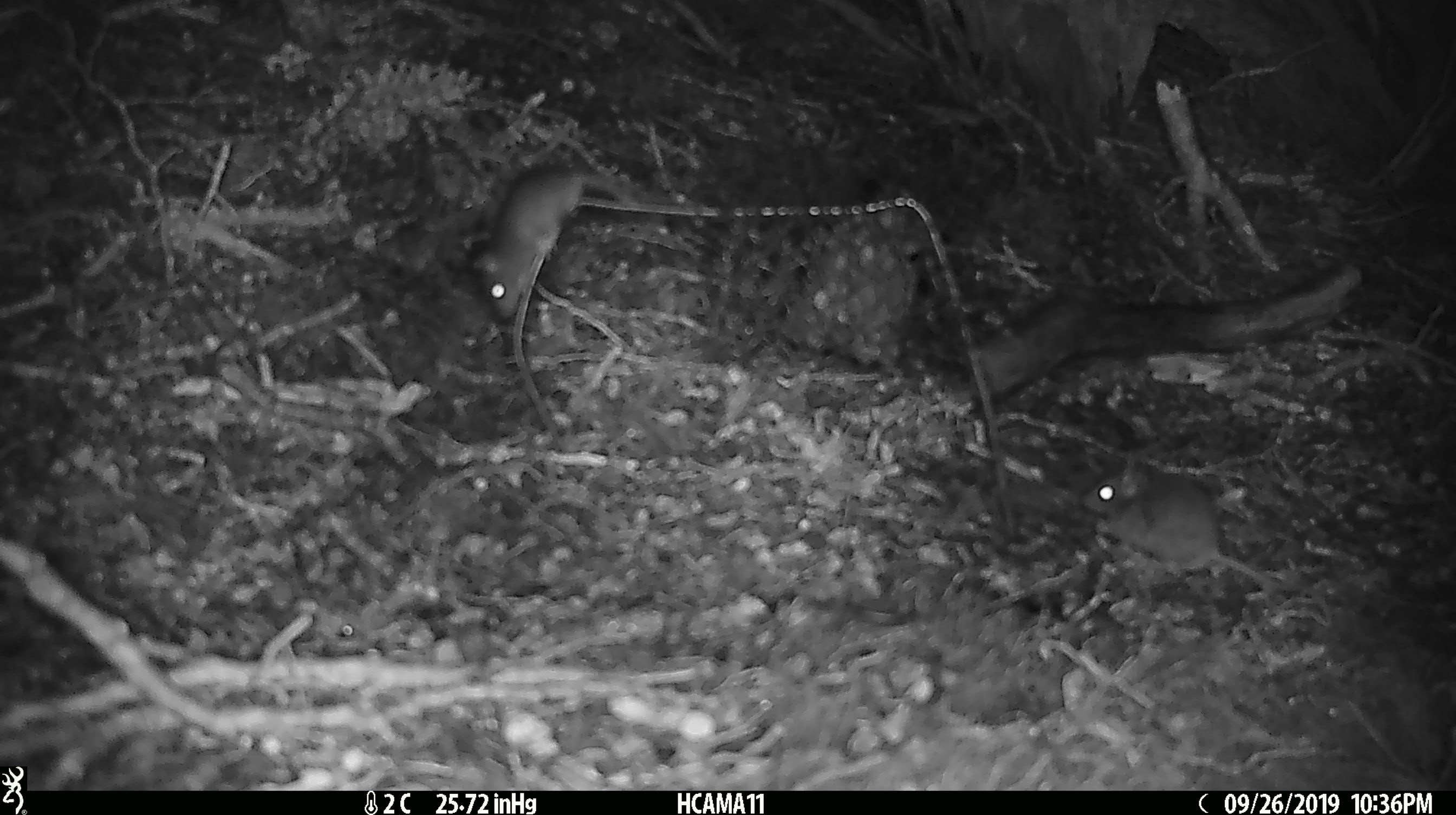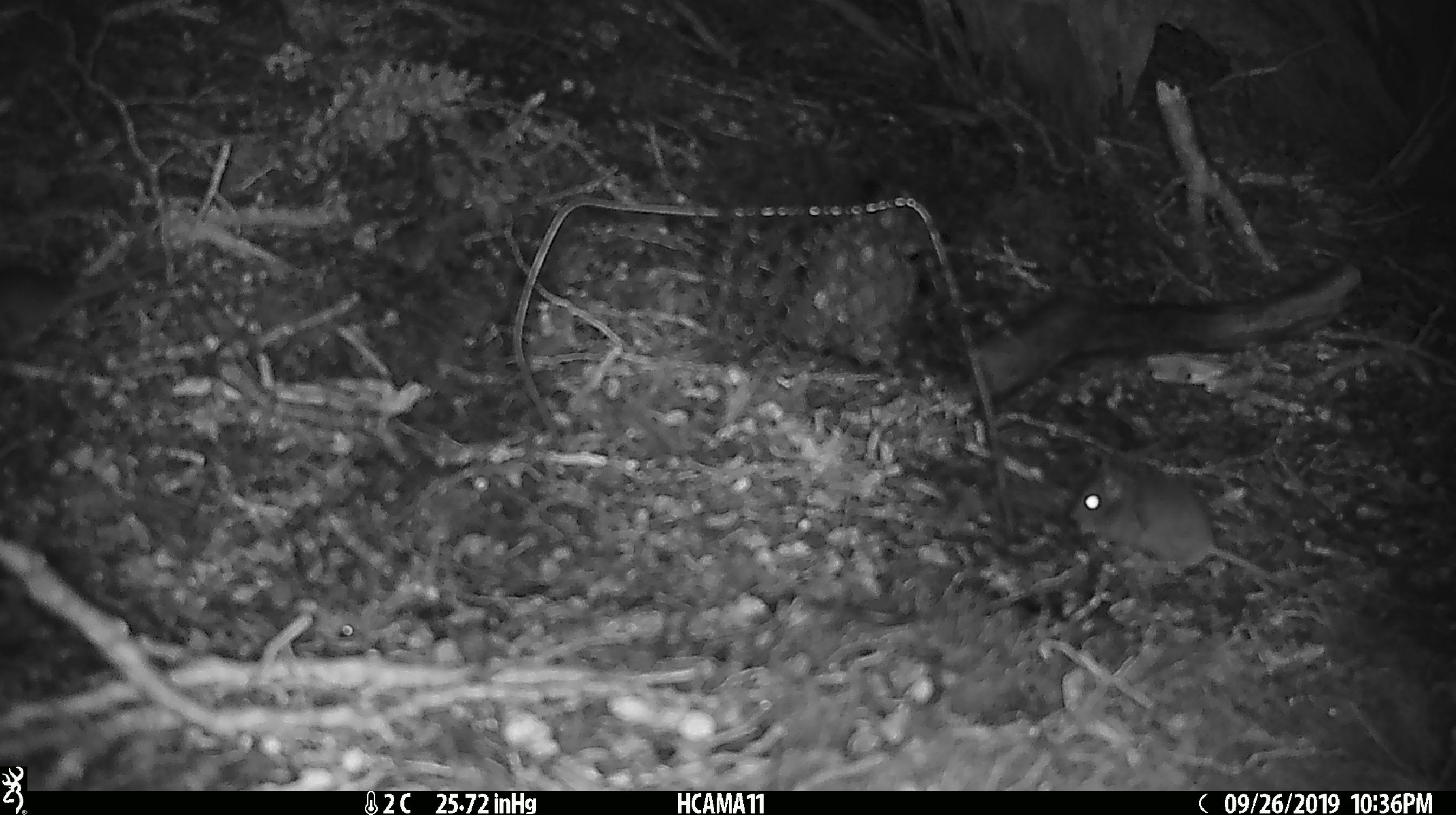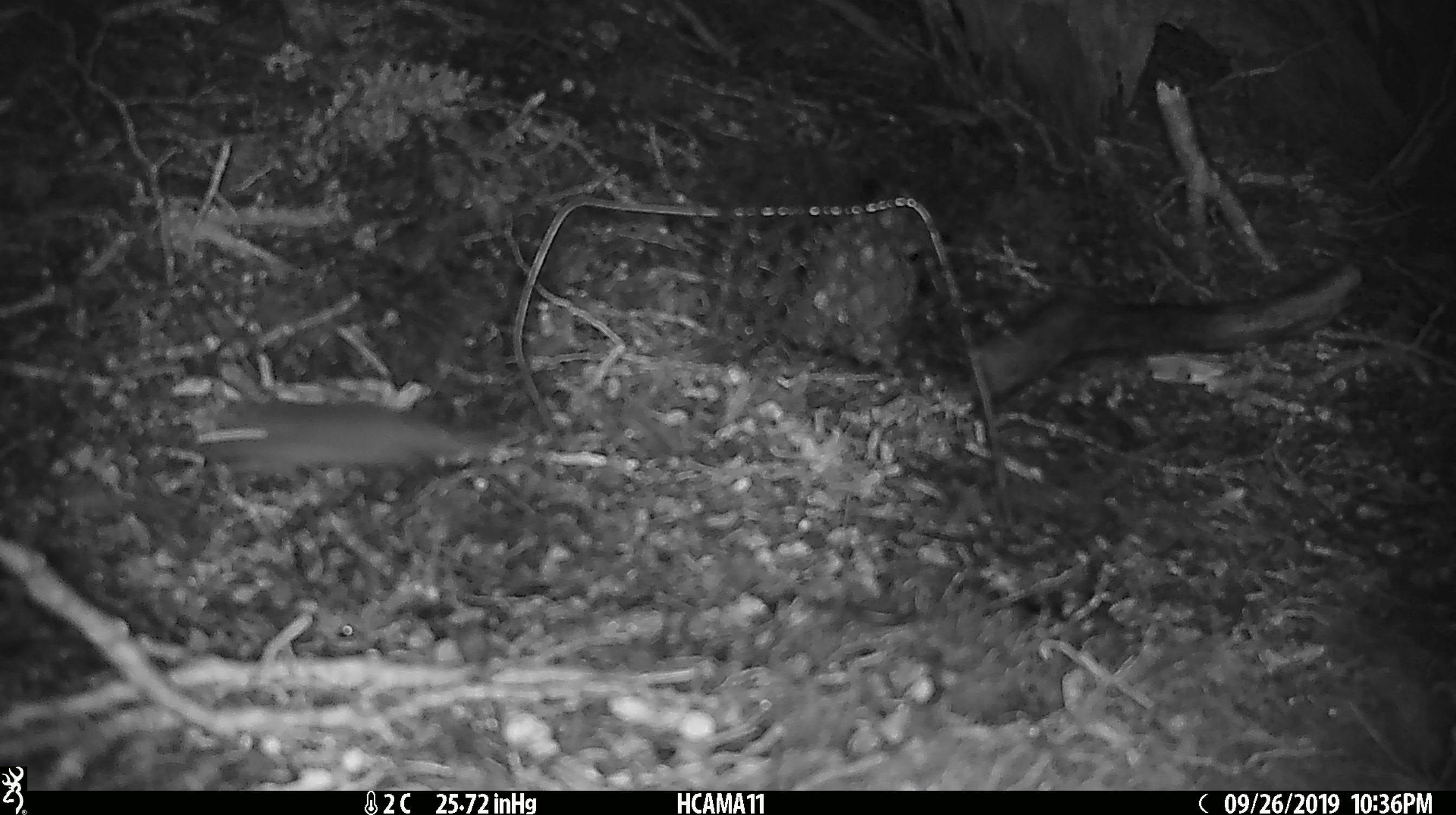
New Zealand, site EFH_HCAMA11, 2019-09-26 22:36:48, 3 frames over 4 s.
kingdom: Animalia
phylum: Chordata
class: Mammalia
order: Rodentia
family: Muridae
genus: Mus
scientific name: Mus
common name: mouse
Mouse (Mus).